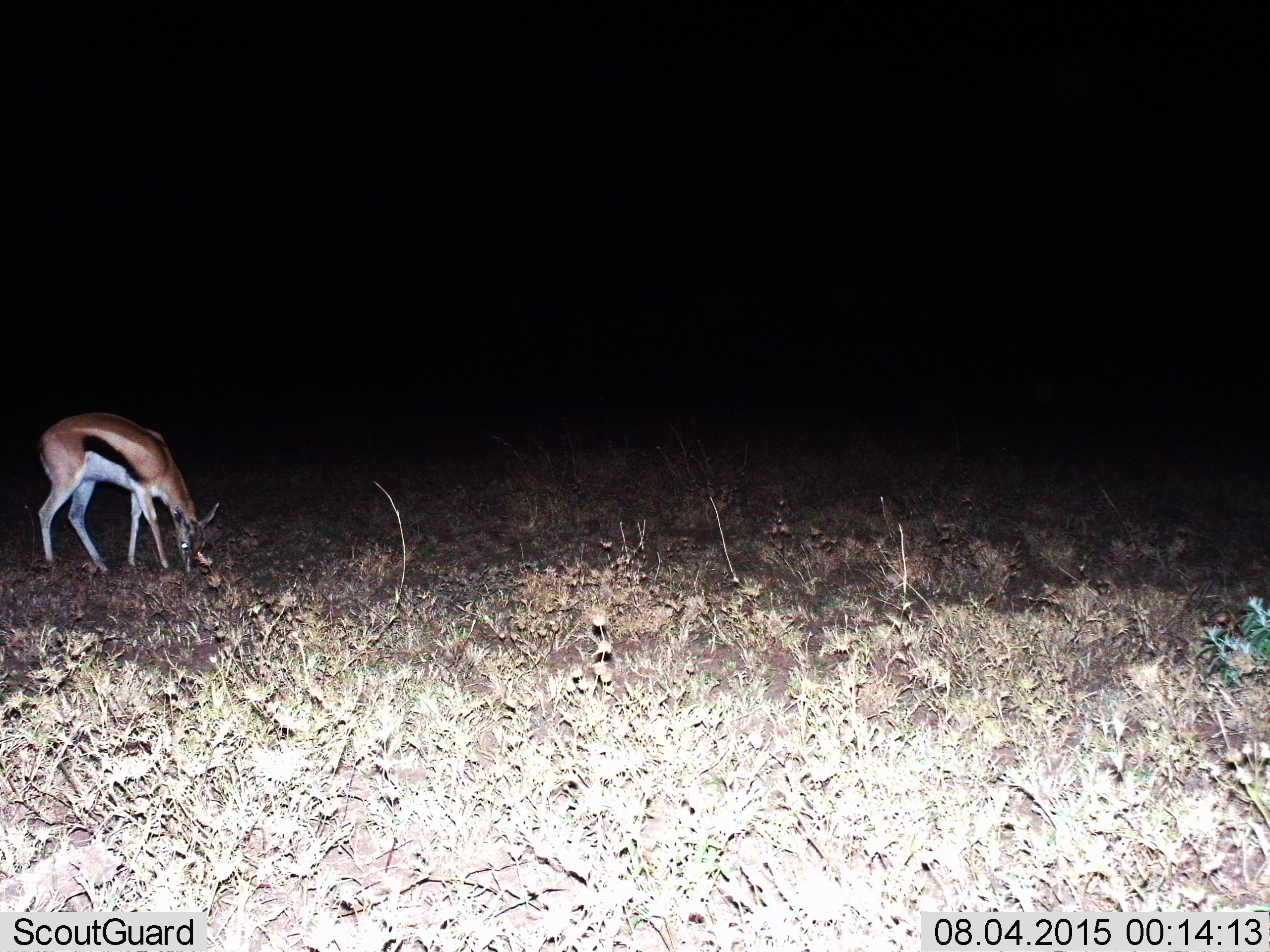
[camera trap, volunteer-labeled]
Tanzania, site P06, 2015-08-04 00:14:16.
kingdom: Animalia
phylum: Chordata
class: Mammalia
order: Artiodactyla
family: Bovidae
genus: Eudorcas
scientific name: Eudorcas thomsonii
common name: thomson's gazelle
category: gazellethomsons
Gazellethomsons (thomson's gazelle) (Eudorcas thomsonii), count 1. Behavior (volunteer vote fractions): standing 50%, resting 0%, moving 12%, interacting 0%. Young present (vote fraction): 0%. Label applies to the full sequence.